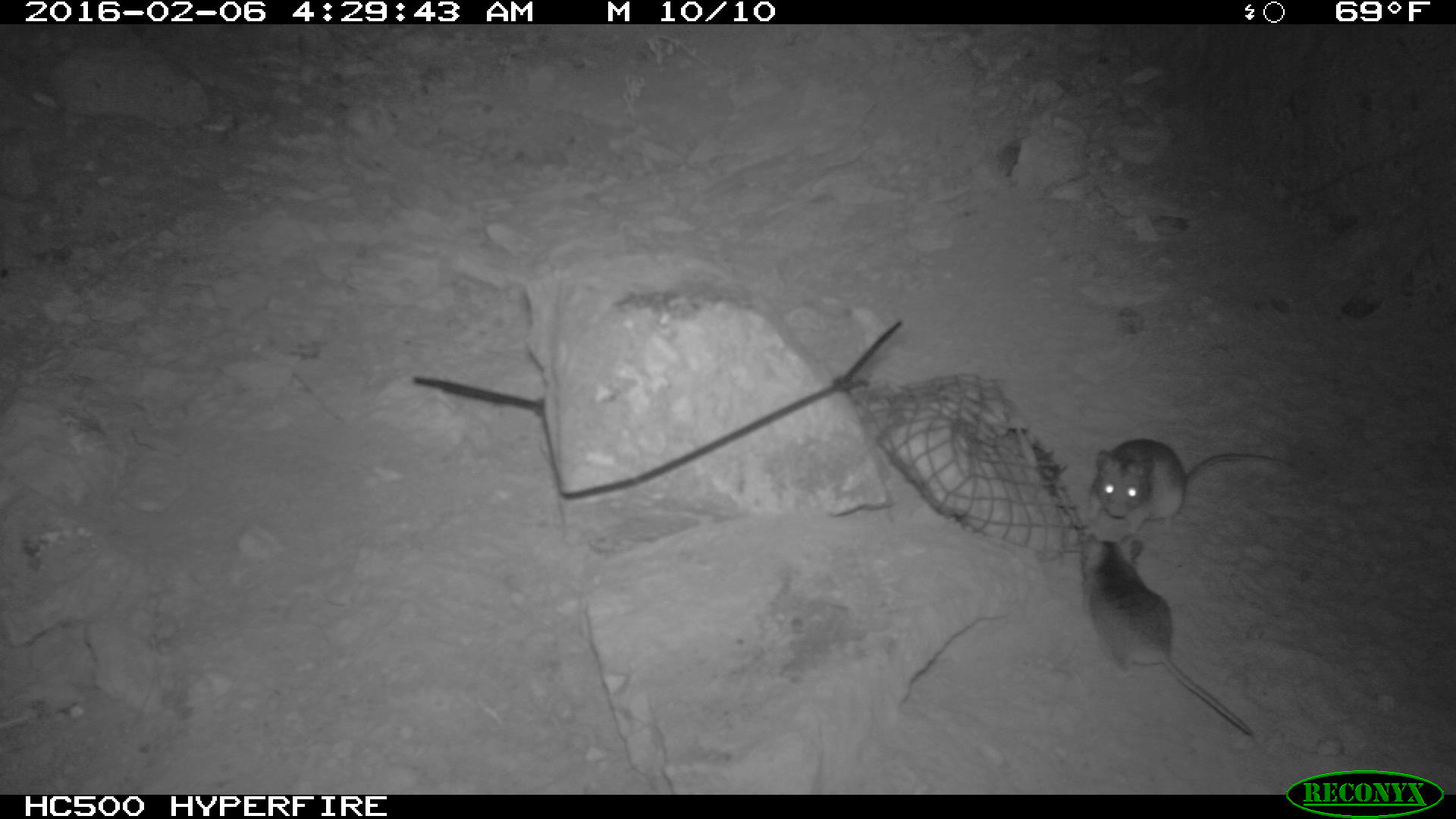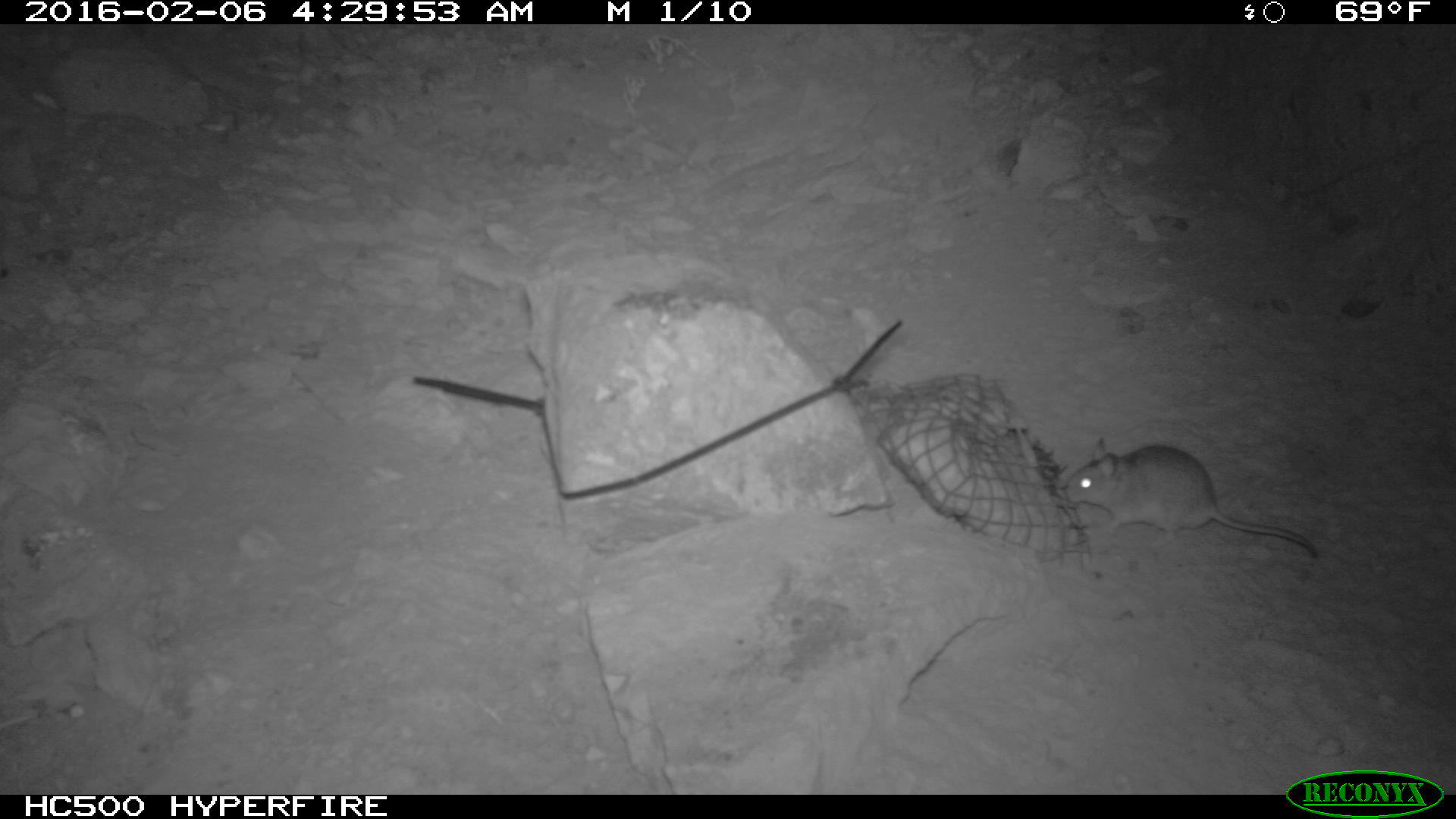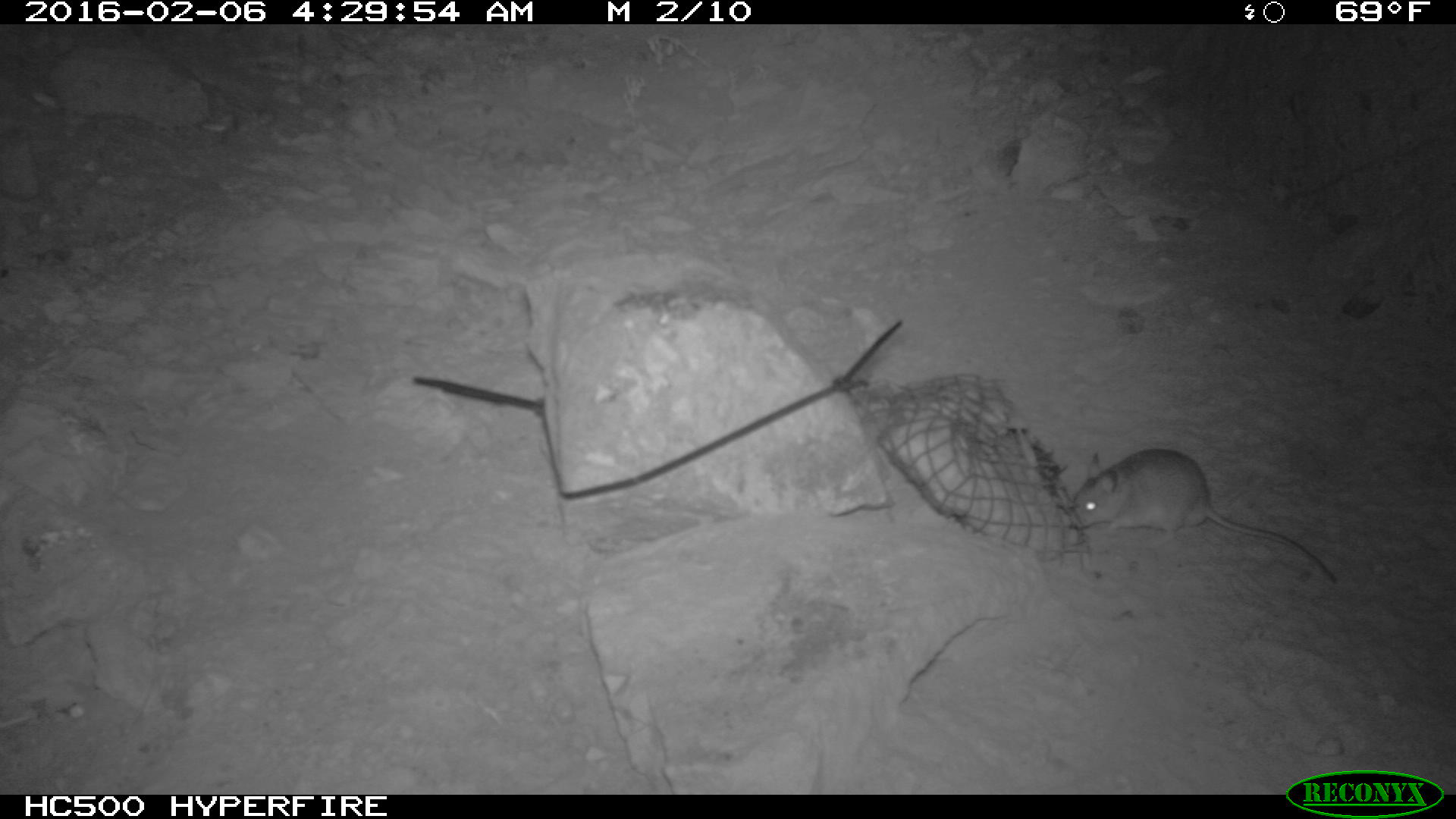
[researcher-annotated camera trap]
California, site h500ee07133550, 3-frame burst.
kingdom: Animalia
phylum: Chordata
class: Mammalia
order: Rodentia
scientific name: Rodentia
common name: rodent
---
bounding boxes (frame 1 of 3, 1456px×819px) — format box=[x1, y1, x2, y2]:
rodent: box=[1082, 532, 1253, 735]; box=[1087, 438, 1291, 535]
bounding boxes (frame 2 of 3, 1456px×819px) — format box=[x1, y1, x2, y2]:
rodent: box=[1063, 435, 1318, 559]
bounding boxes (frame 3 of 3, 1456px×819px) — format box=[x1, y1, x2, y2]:
rodent: box=[1067, 447, 1338, 587]